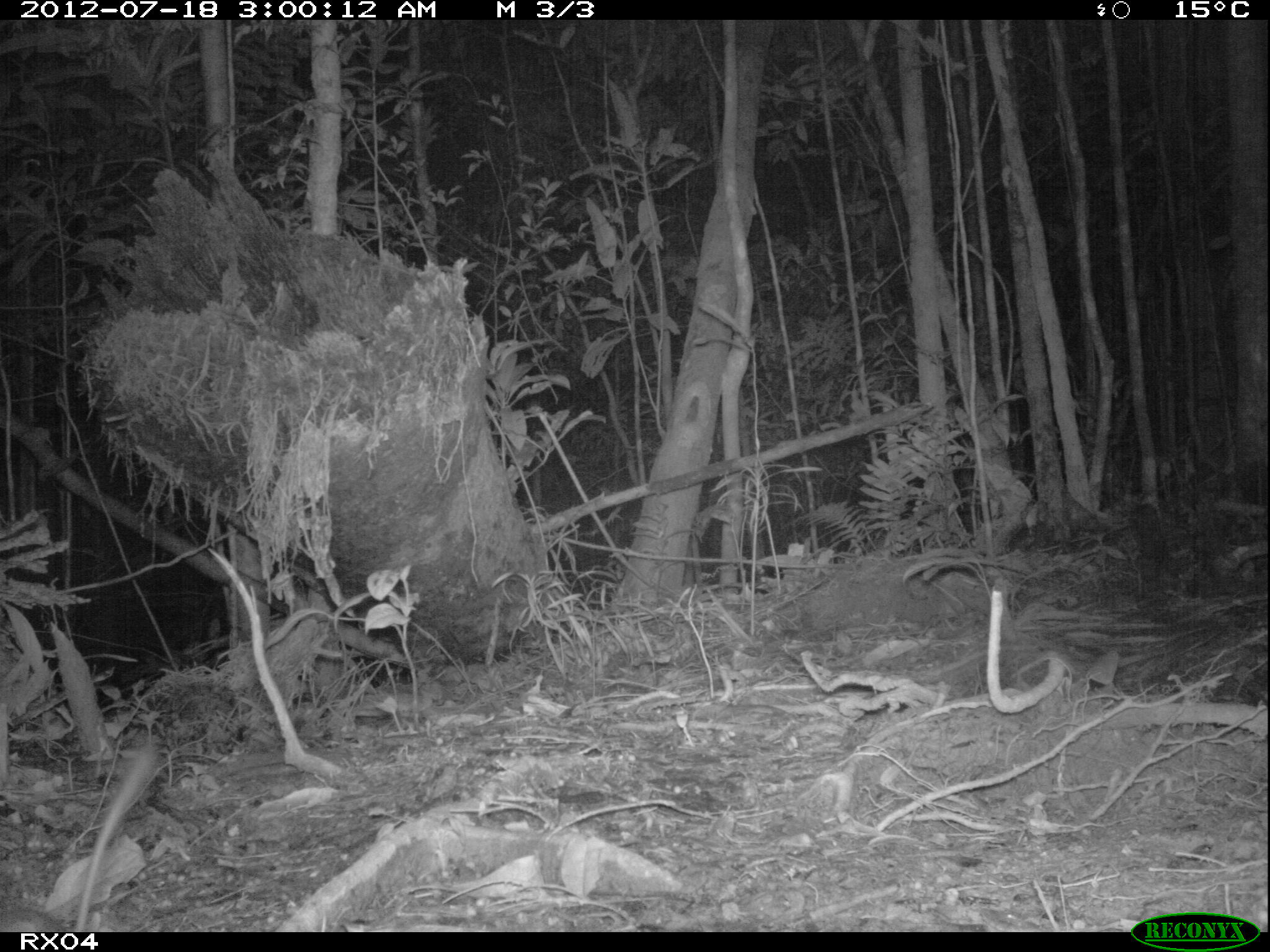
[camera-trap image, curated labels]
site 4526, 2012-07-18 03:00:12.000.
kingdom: Animalia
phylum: Chordata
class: Mammalia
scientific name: Mammalia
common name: mammals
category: small mammal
Small mammal (mammals) (Mammalia), count 1.